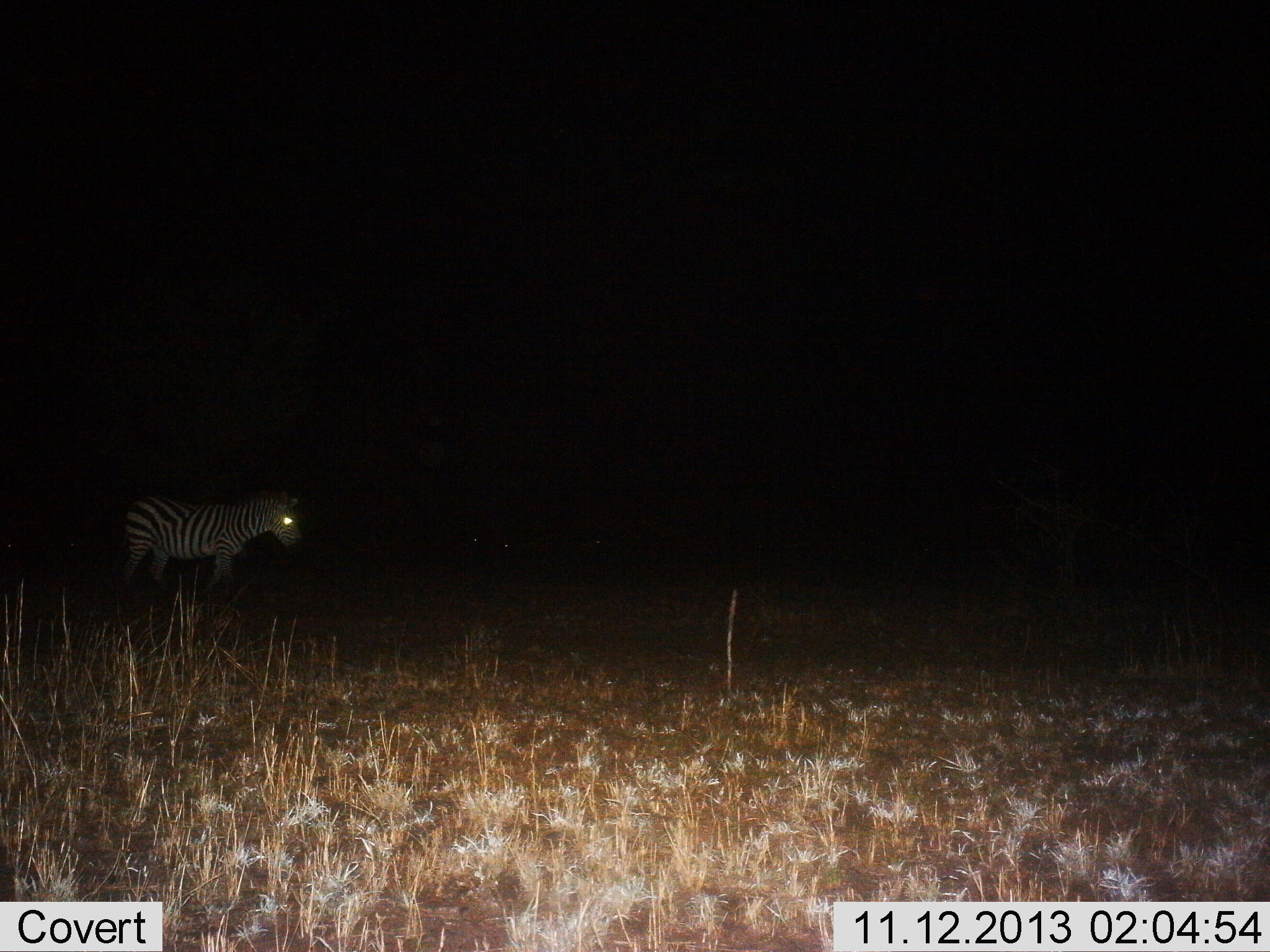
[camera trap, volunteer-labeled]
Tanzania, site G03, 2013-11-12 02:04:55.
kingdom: Animalia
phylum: Chordata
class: Mammalia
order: Perissodactyla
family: Equidae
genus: Equus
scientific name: Equus quagga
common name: plains zebra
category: zebra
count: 1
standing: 70%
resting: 0%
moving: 30%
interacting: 0%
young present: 0%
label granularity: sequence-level